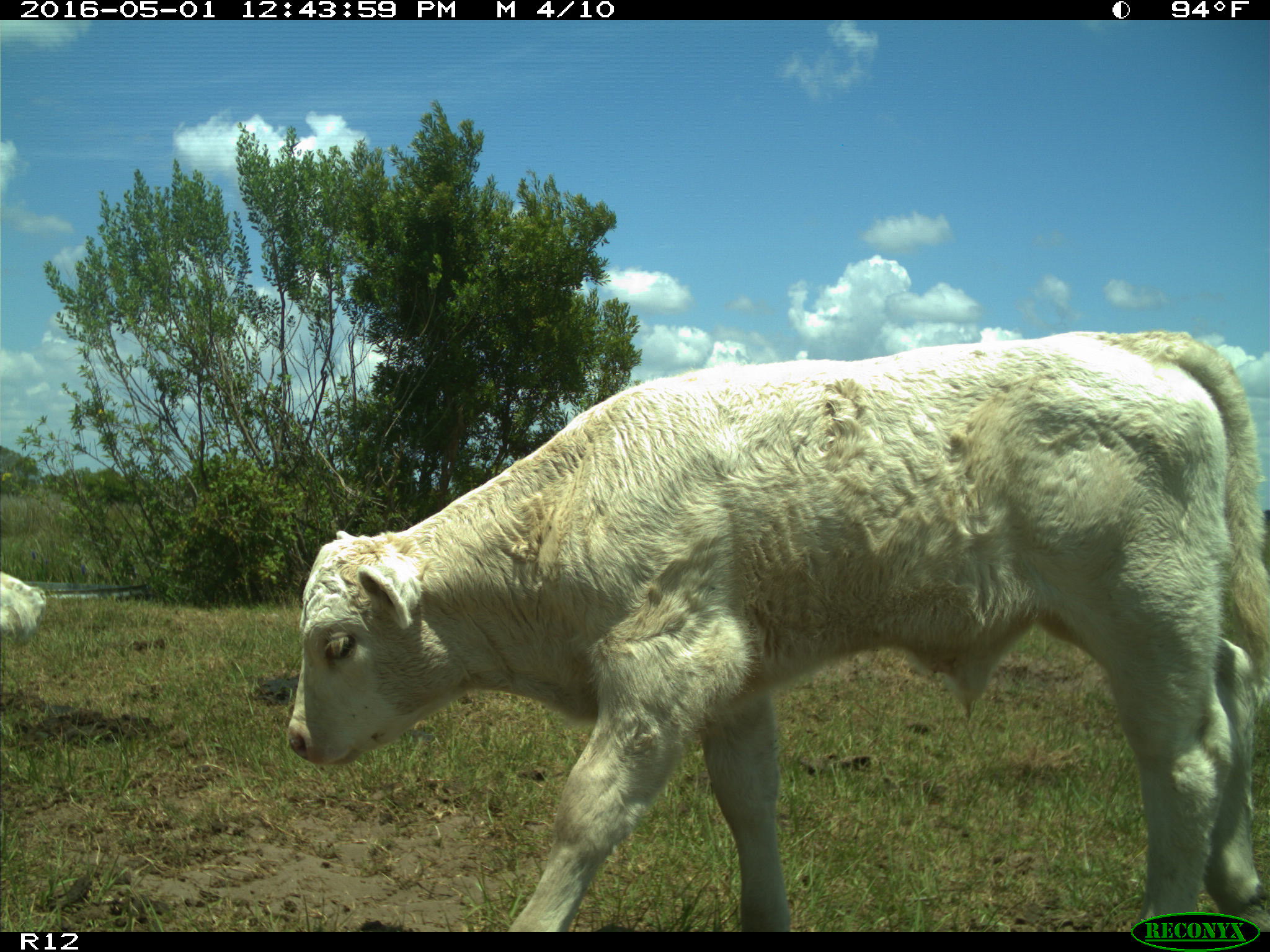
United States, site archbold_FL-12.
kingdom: Animalia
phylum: Chordata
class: Mammalia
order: Artiodactyla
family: Bovidae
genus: Bos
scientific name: Bos taurus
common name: domestic cow